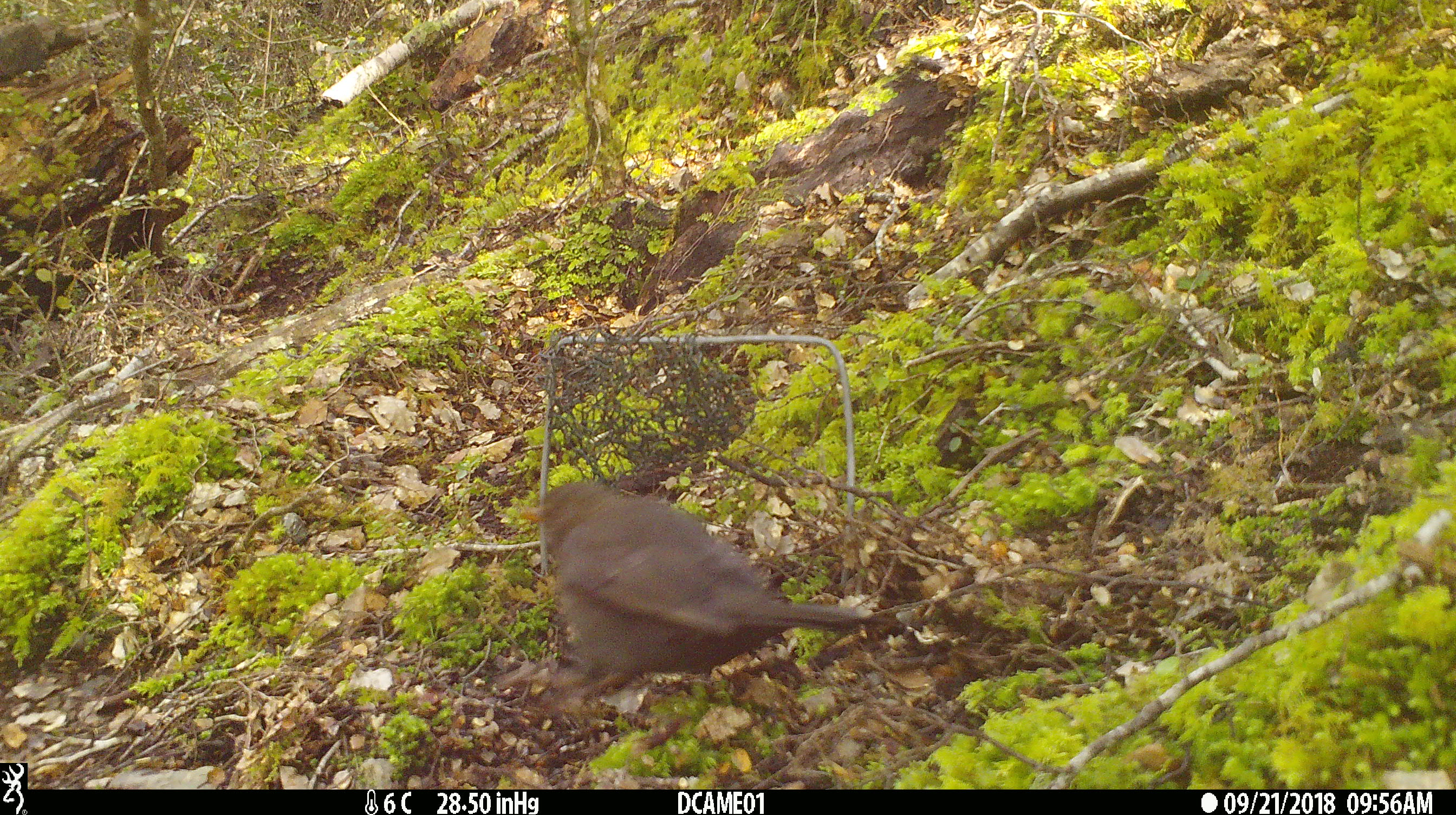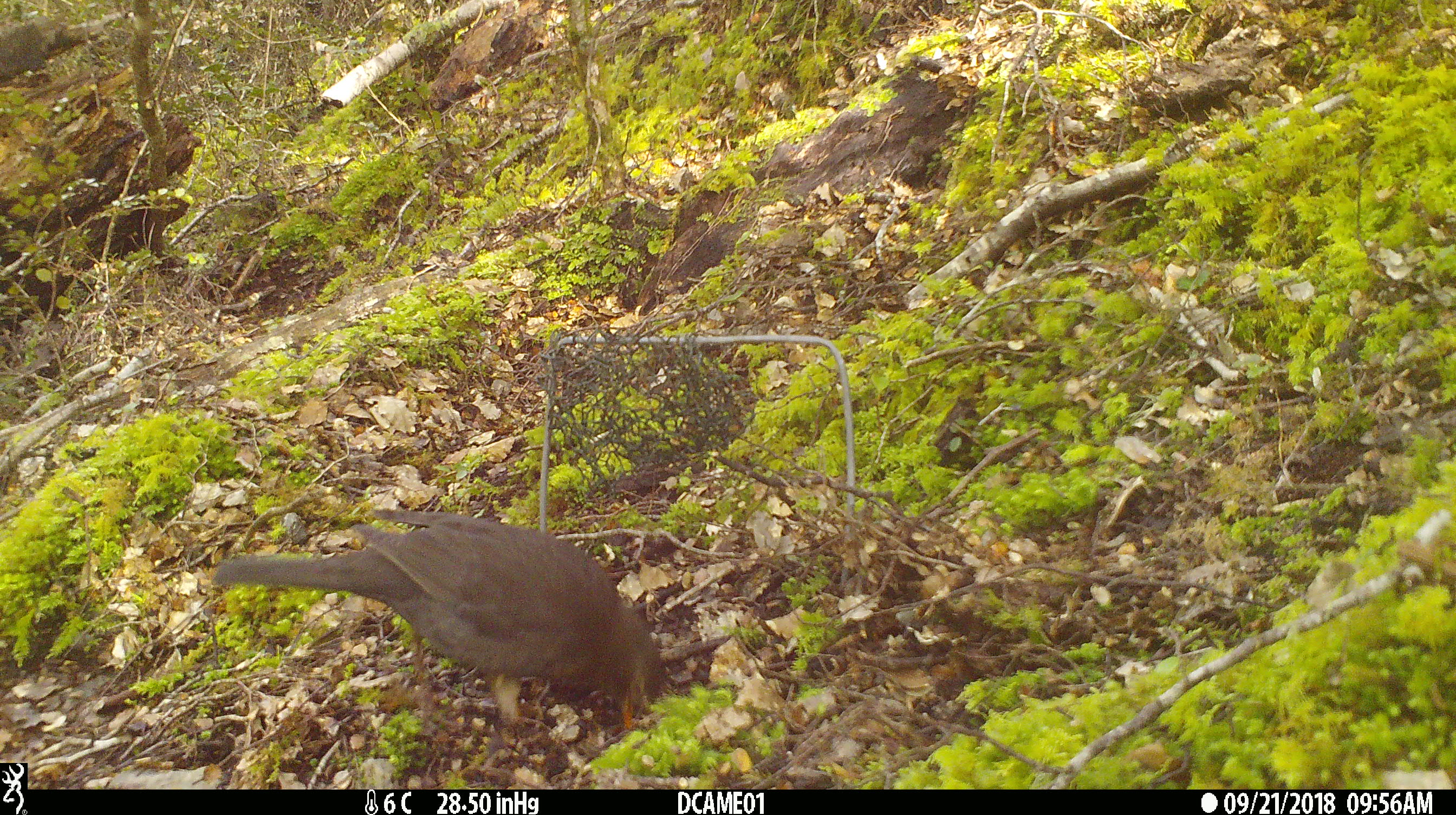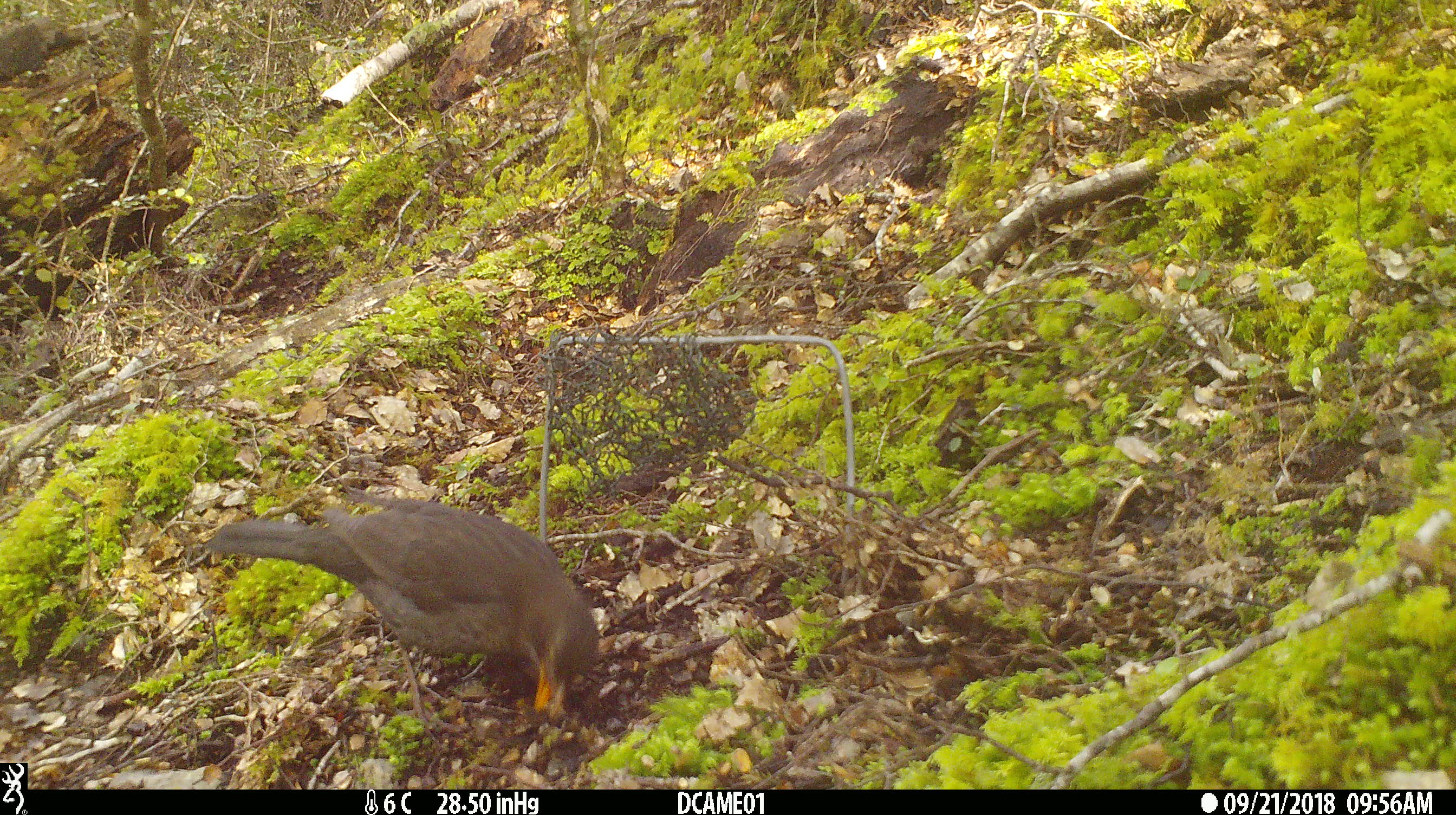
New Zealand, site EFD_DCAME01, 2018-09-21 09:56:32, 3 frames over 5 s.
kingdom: Animalia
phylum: Chordata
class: Aves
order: Passeriformes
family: Turdidae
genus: Turdus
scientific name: Turdus merula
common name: eurasian blackbird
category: blackbird